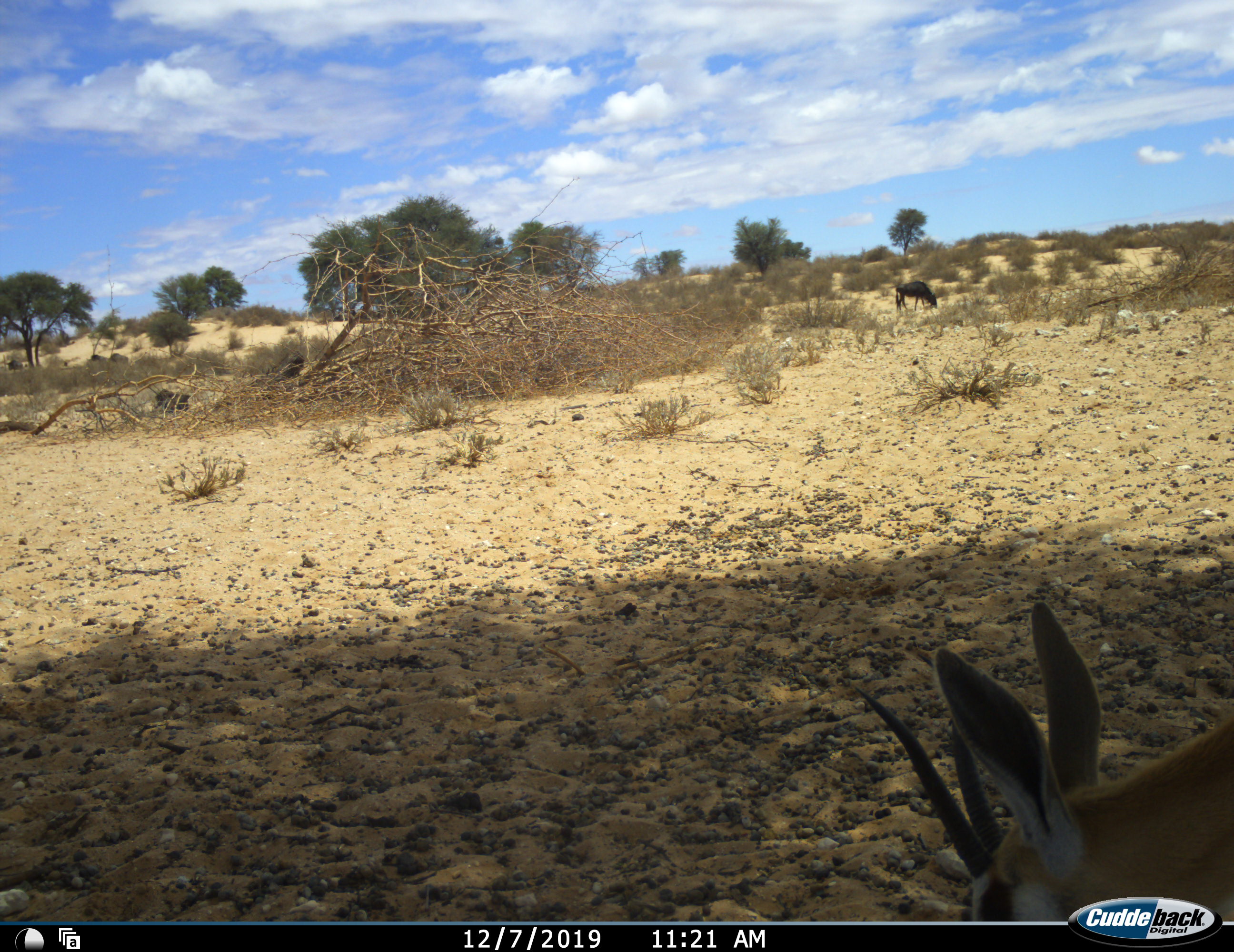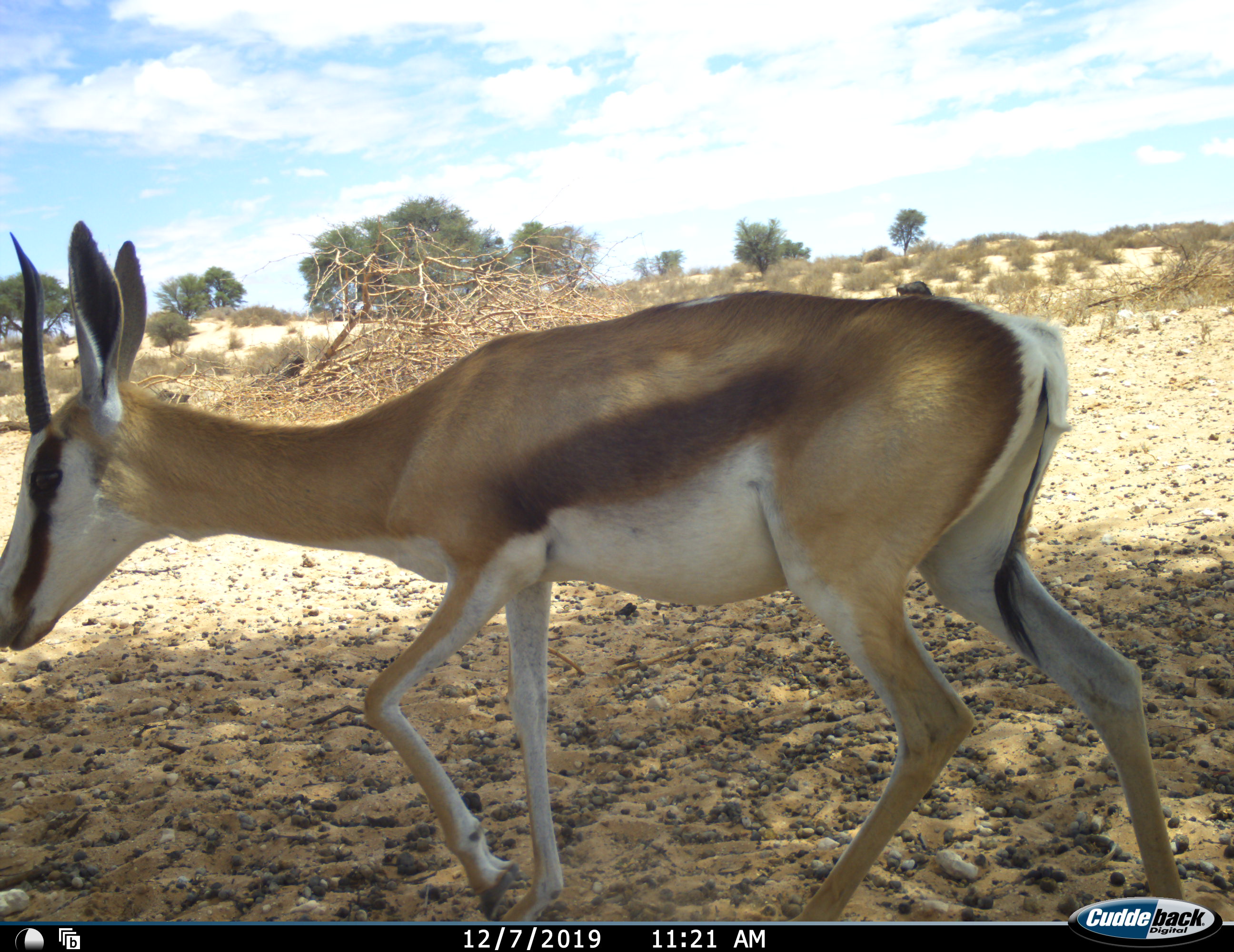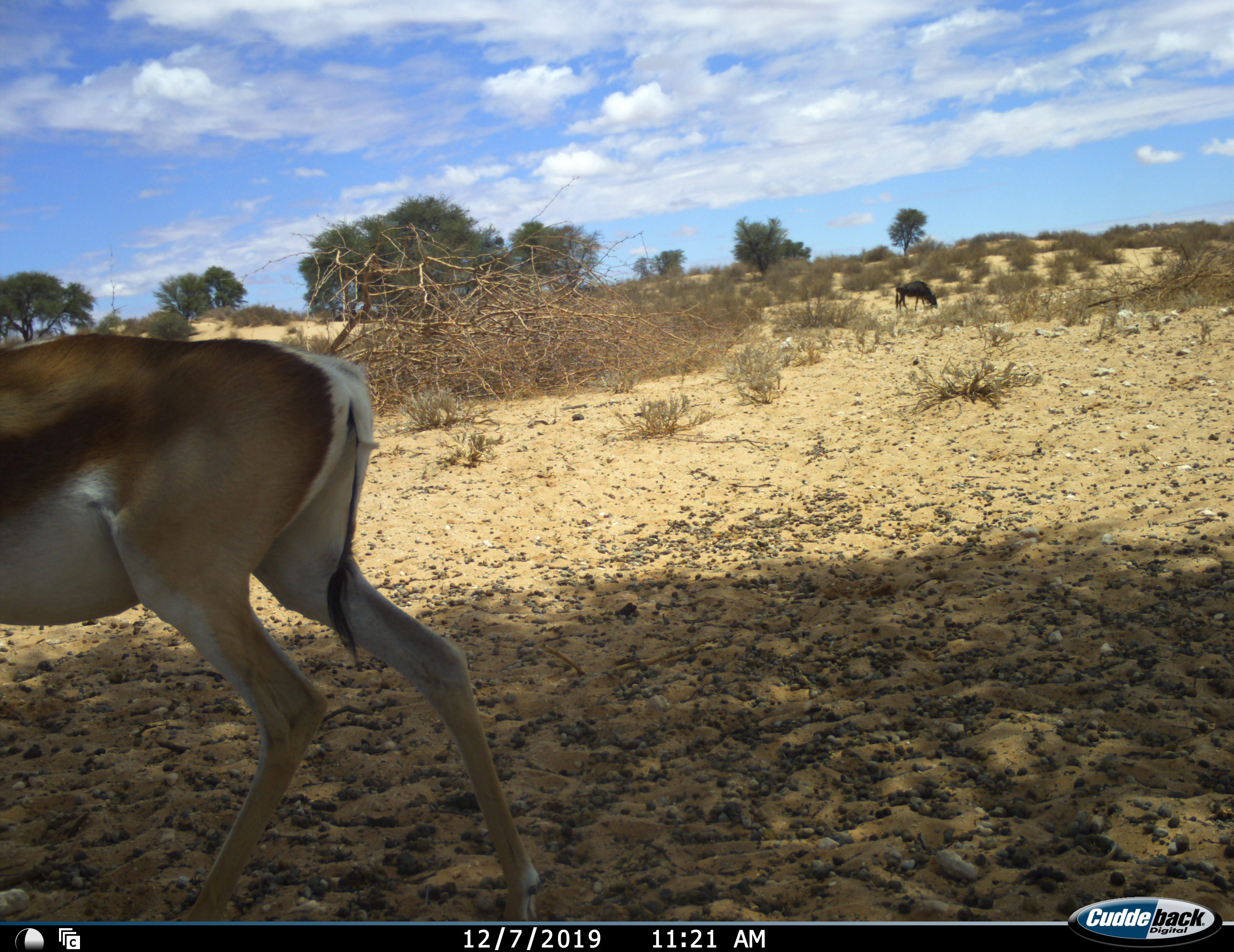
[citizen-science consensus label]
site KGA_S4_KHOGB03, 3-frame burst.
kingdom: Animalia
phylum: Chordata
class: Mammalia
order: Artiodactyla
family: Bovidae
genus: Antidorcas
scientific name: Antidorcas marsupialis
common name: springbok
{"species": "springbok (Antidorcas marsupialis)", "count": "1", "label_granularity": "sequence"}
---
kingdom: Animalia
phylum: Chordata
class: Mammalia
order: Artiodactyla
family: Bovidae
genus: Connochaetes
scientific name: Connochaetes taurinus taurinus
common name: blue wildebeest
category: wildebeestblue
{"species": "wildebeestblue (blue wildebeest) (Connochaetes taurinus taurinus)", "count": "1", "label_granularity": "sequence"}